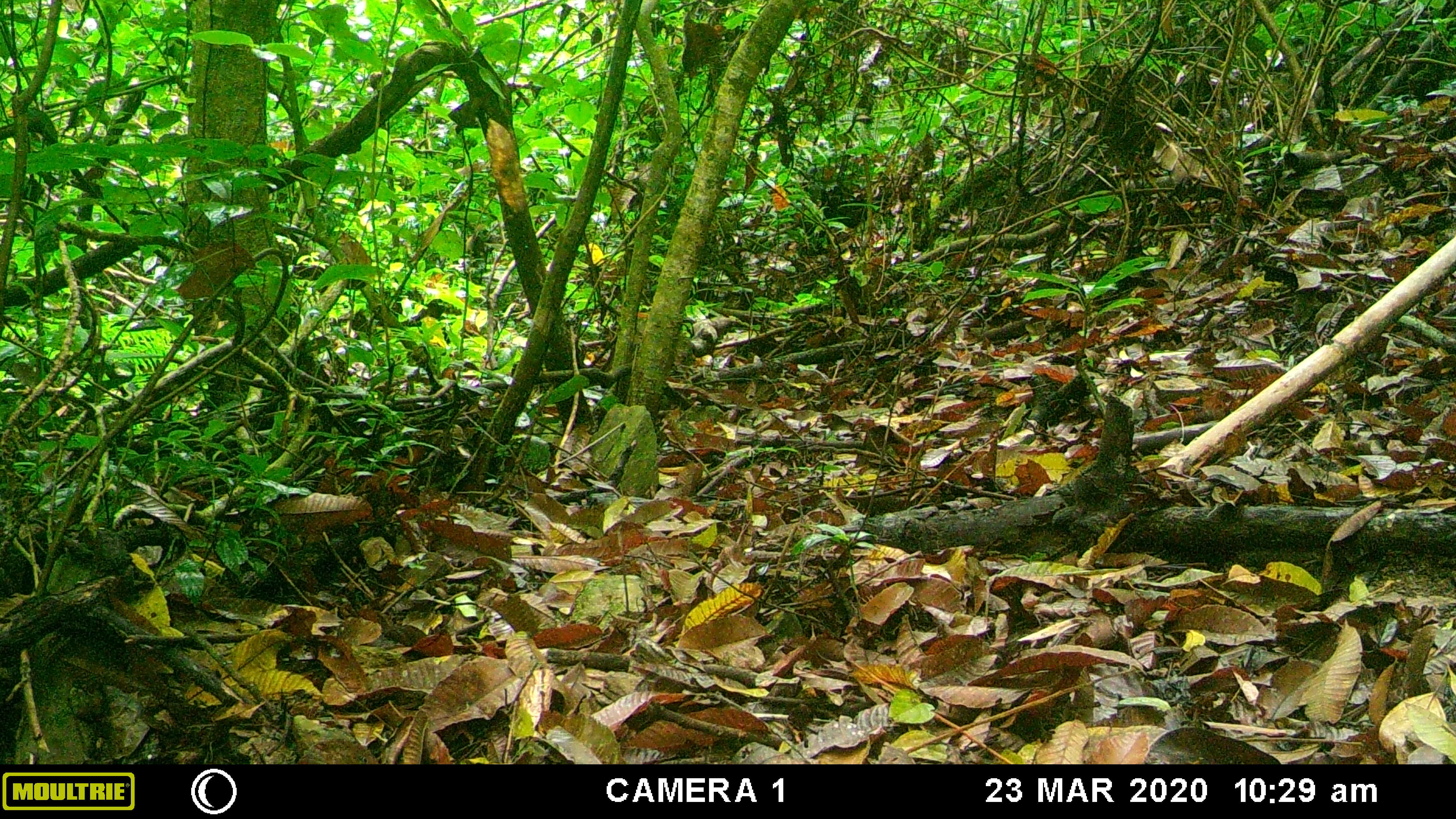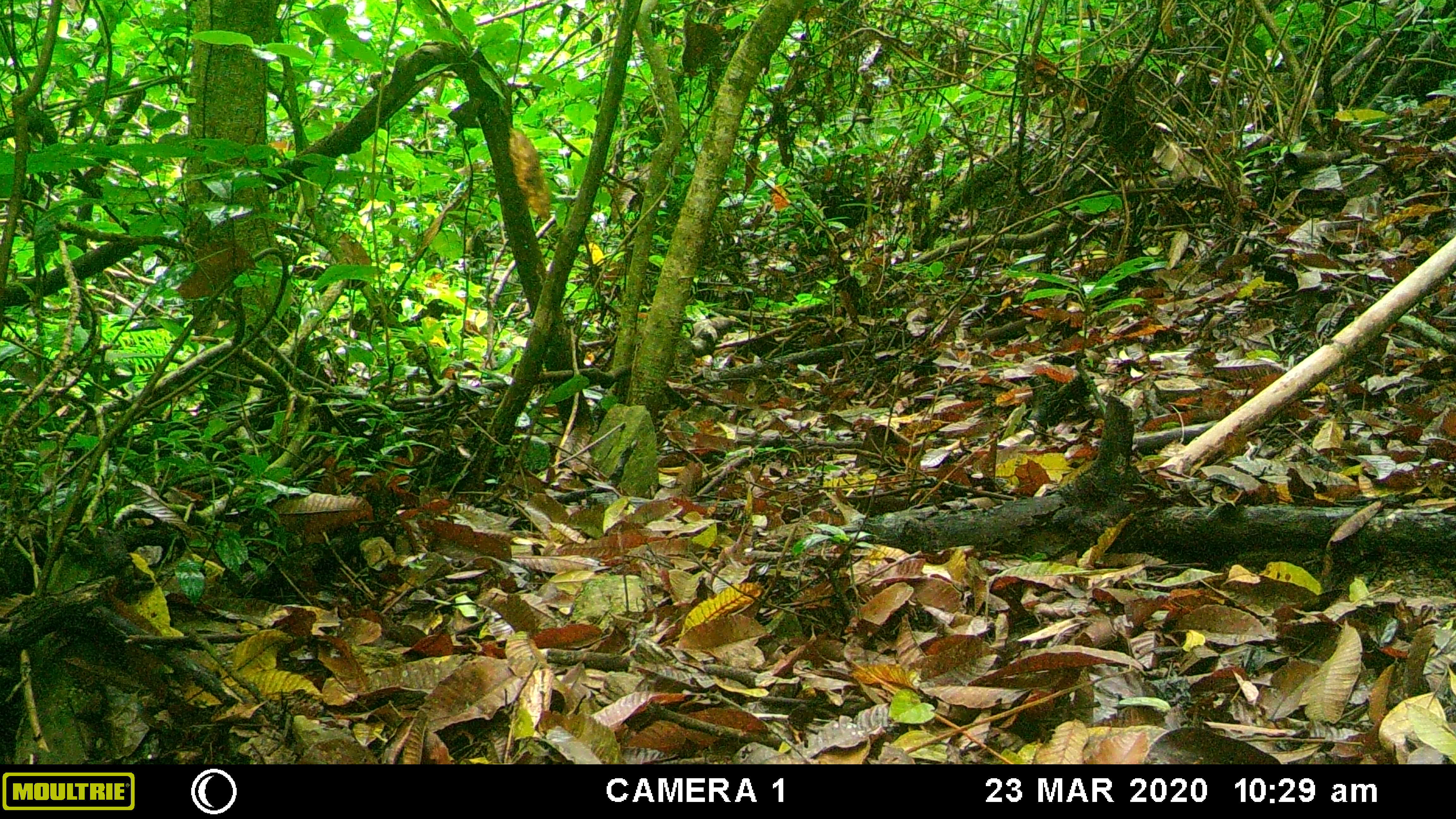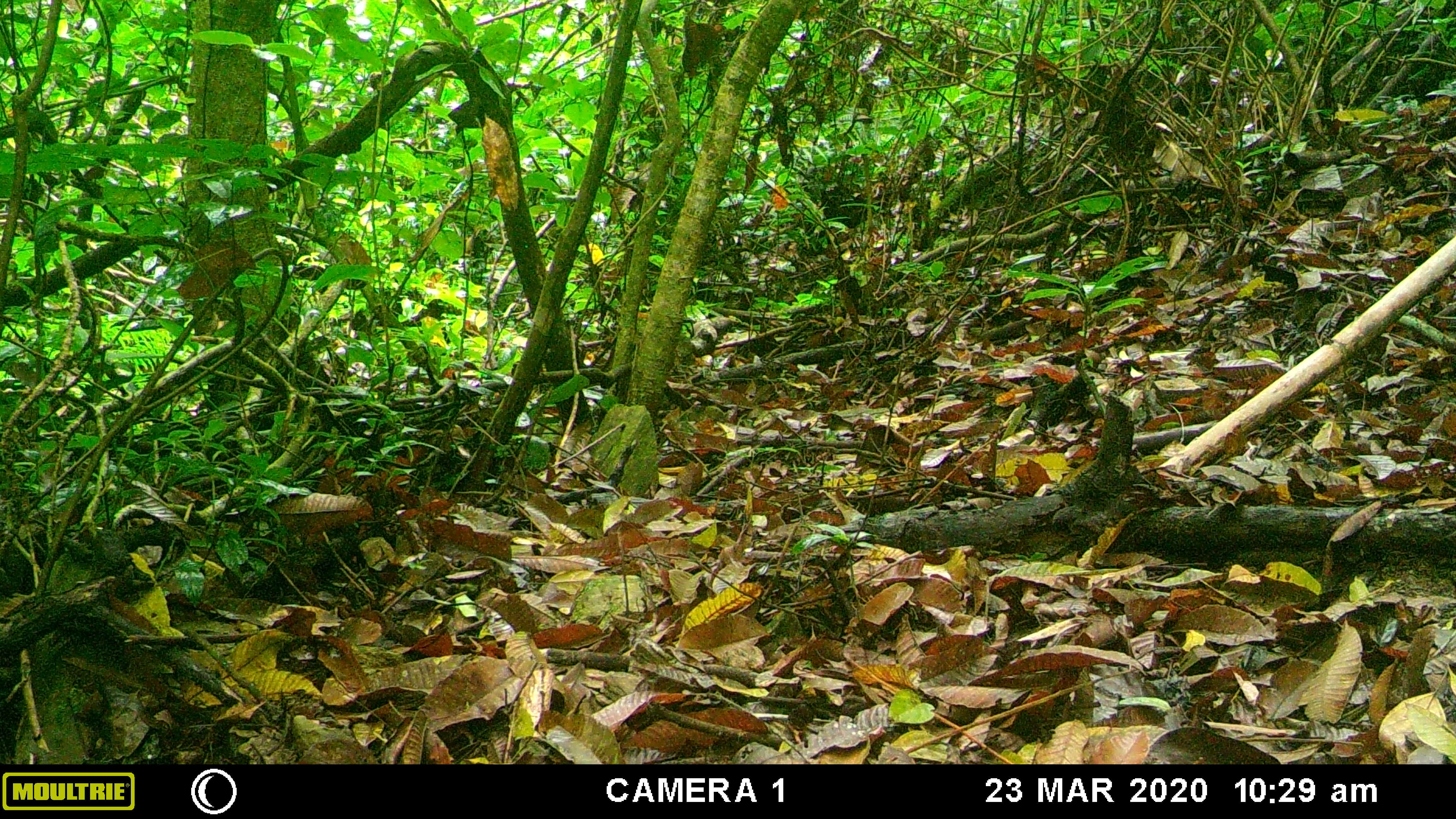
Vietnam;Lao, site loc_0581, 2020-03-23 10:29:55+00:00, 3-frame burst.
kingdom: Animalia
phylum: Chordata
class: Mammalia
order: Artiodactyla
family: Suidae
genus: Sus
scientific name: Sus scrofa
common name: eurasian wild pig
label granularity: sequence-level